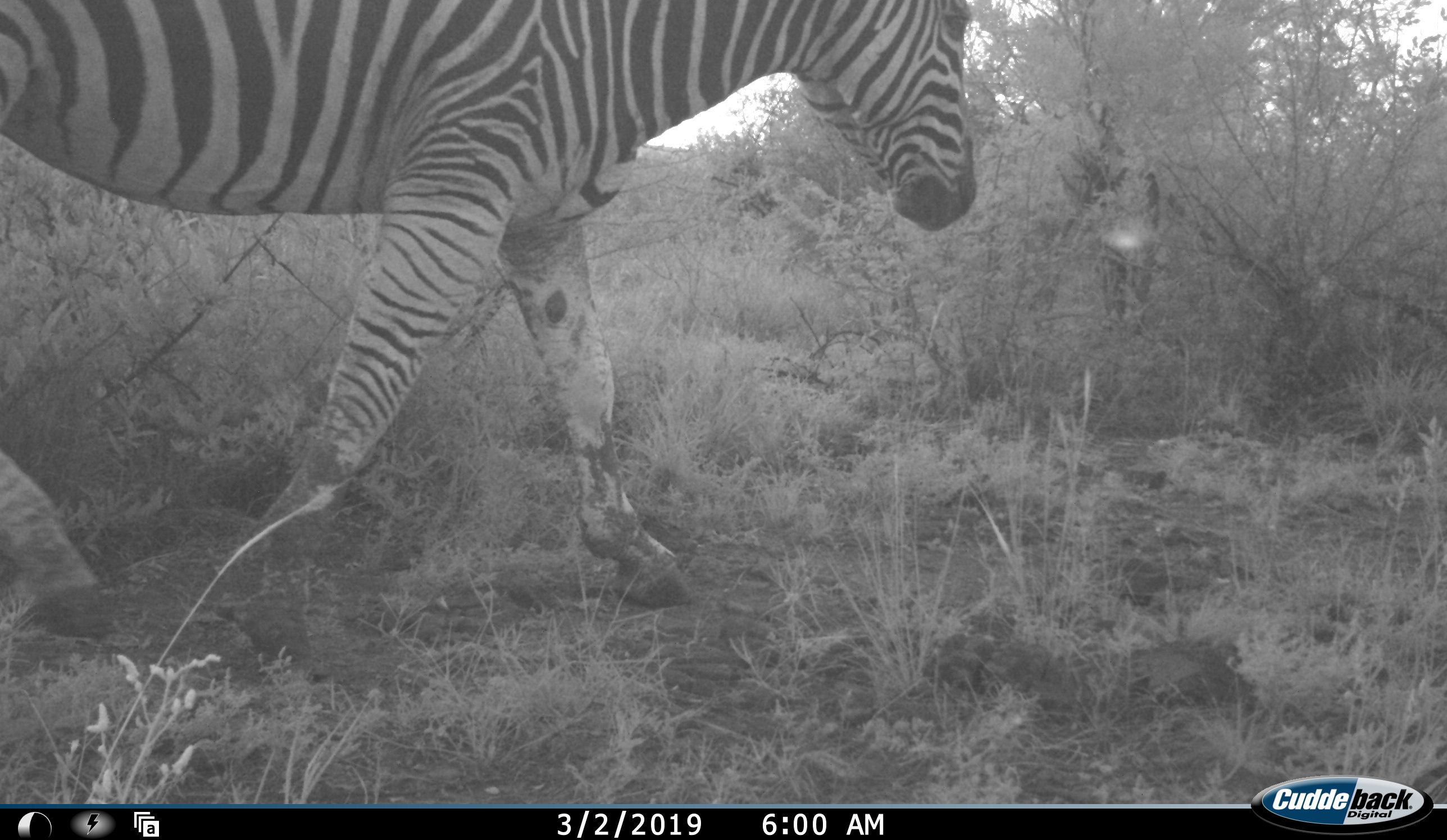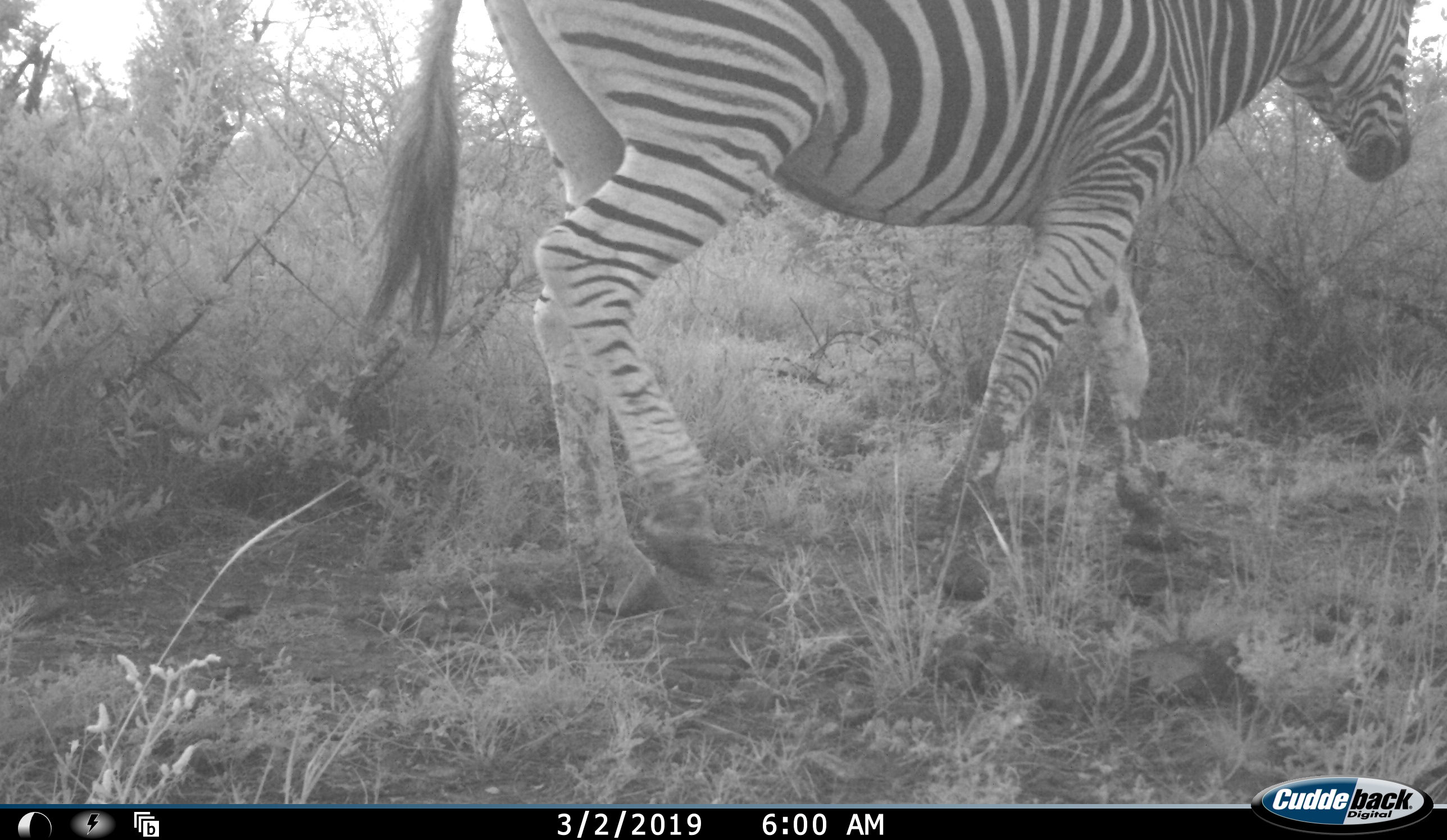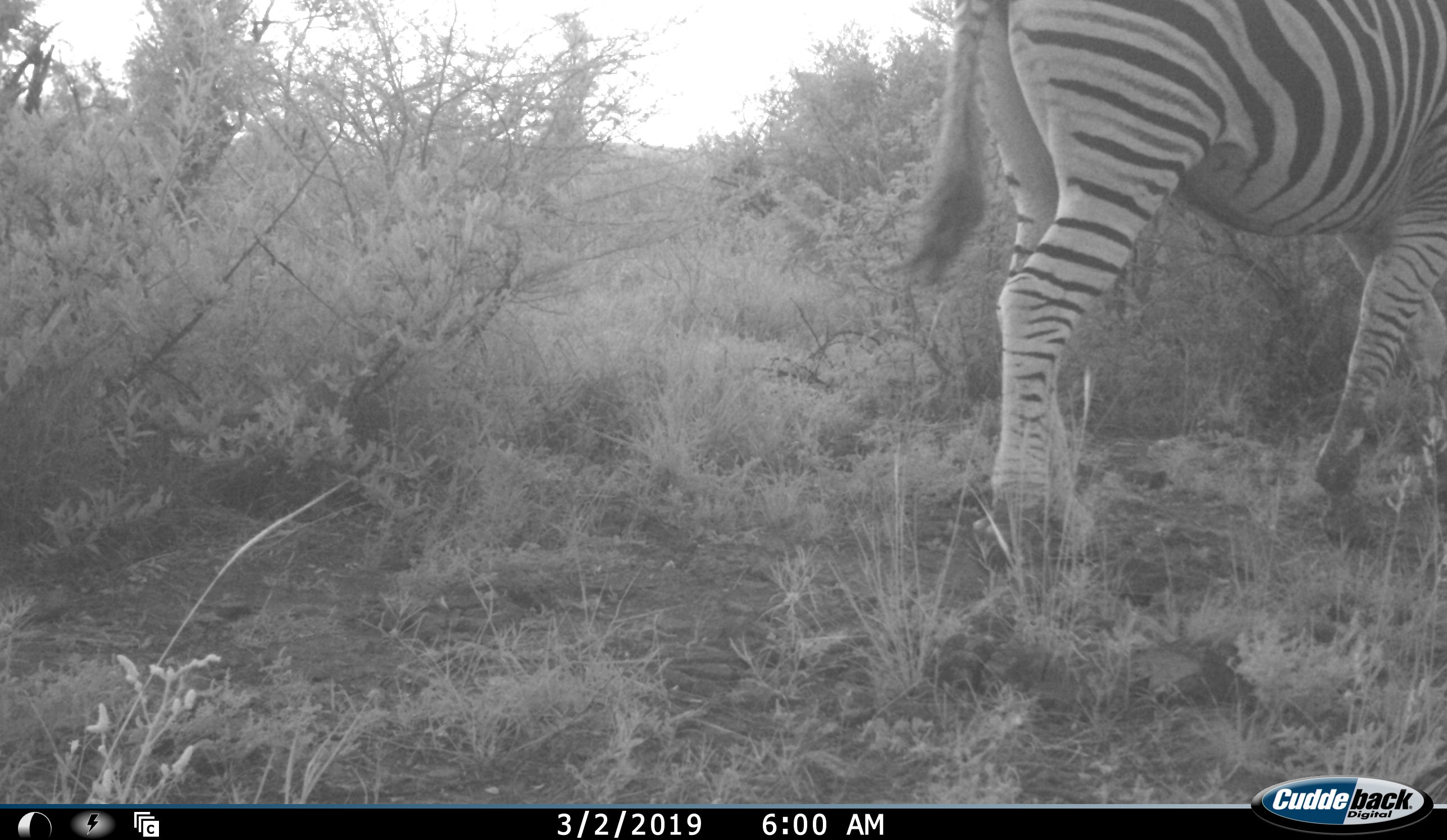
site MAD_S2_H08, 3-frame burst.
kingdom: Animalia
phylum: Chordata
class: Mammalia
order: Perissodactyla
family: Equidae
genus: Equus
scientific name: Equus quagga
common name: plains zebra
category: zebraplains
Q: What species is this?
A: Zebraplains (plains zebra) (Equus quagga).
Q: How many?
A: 1.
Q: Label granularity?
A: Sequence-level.